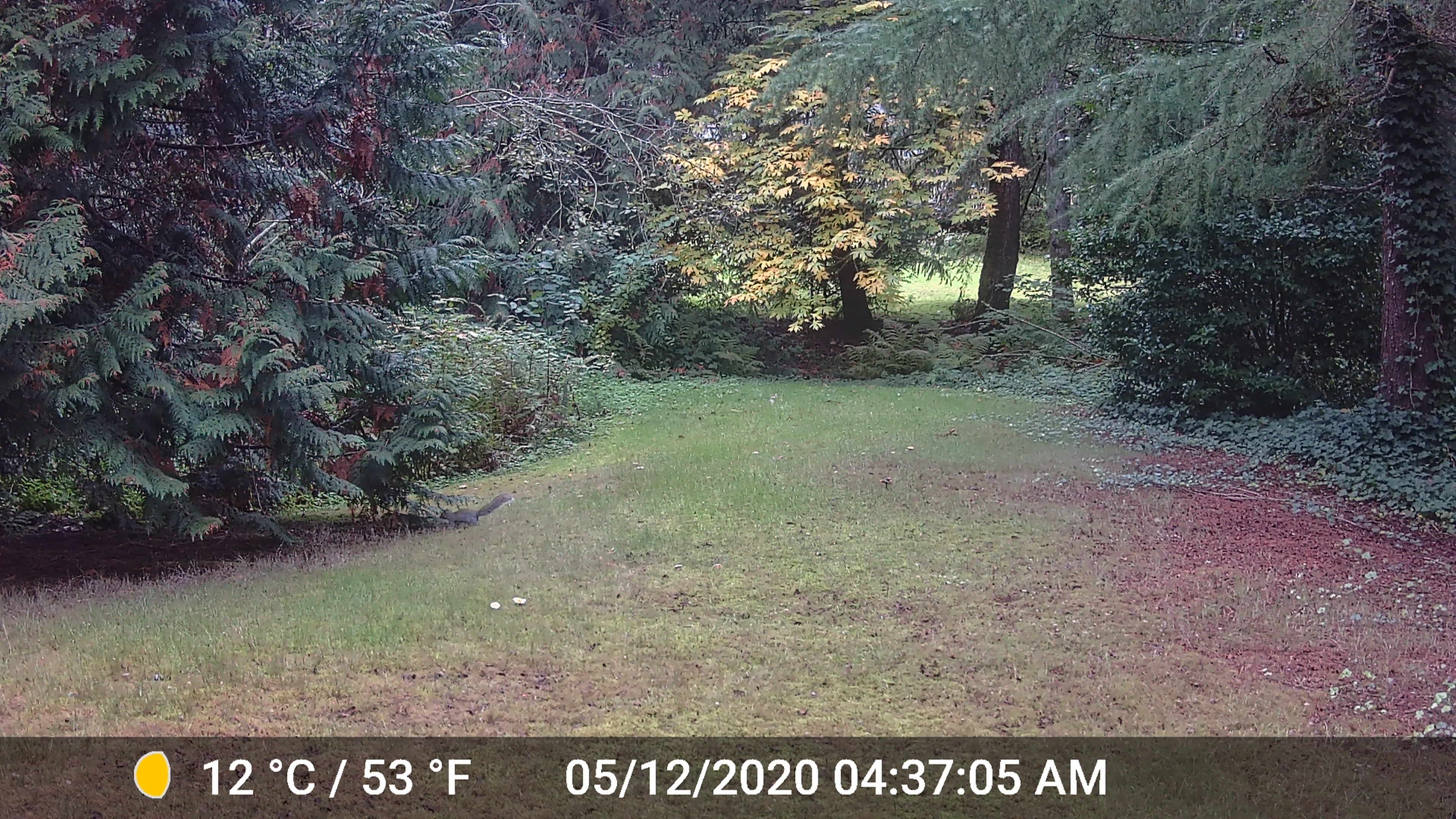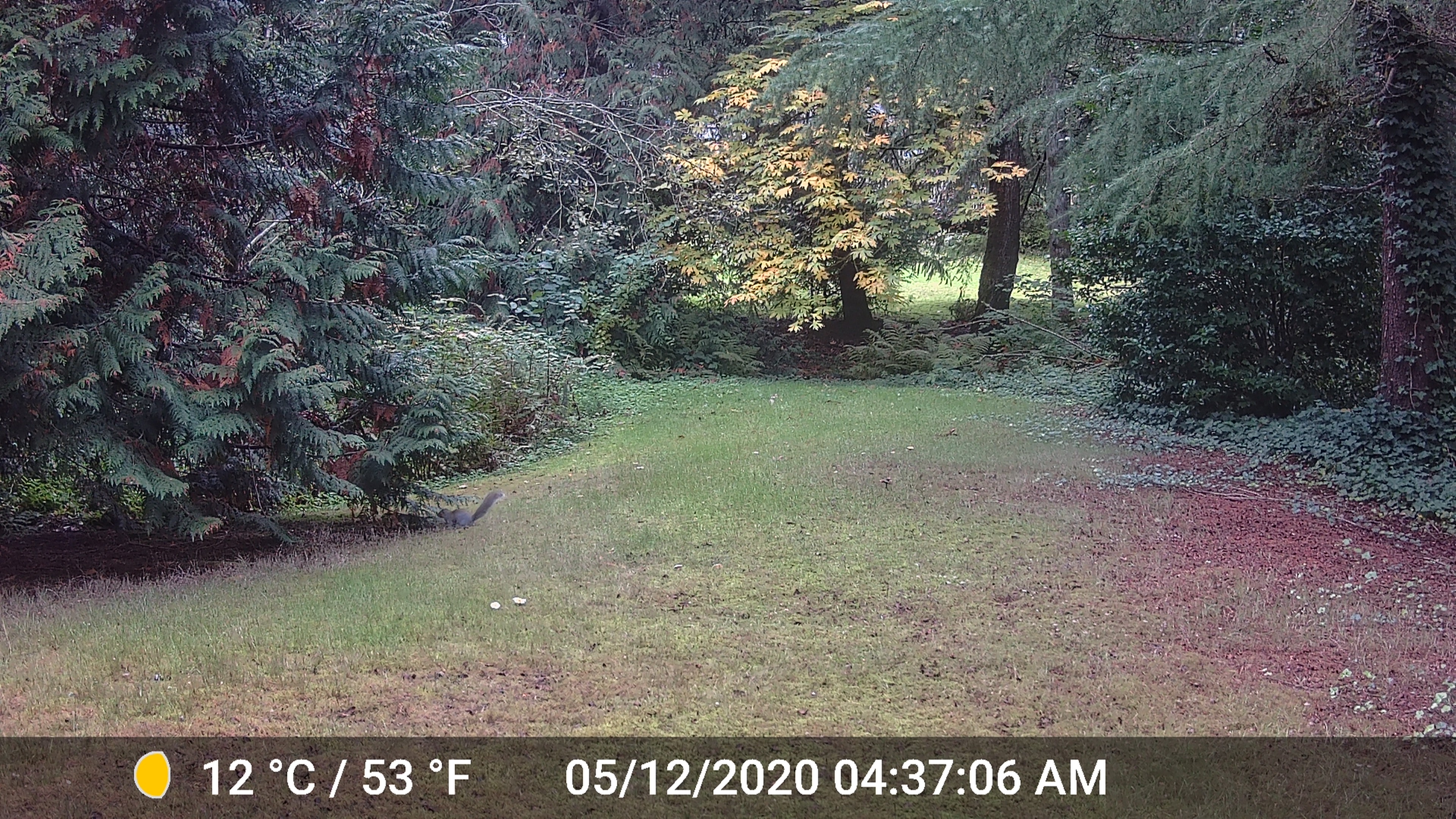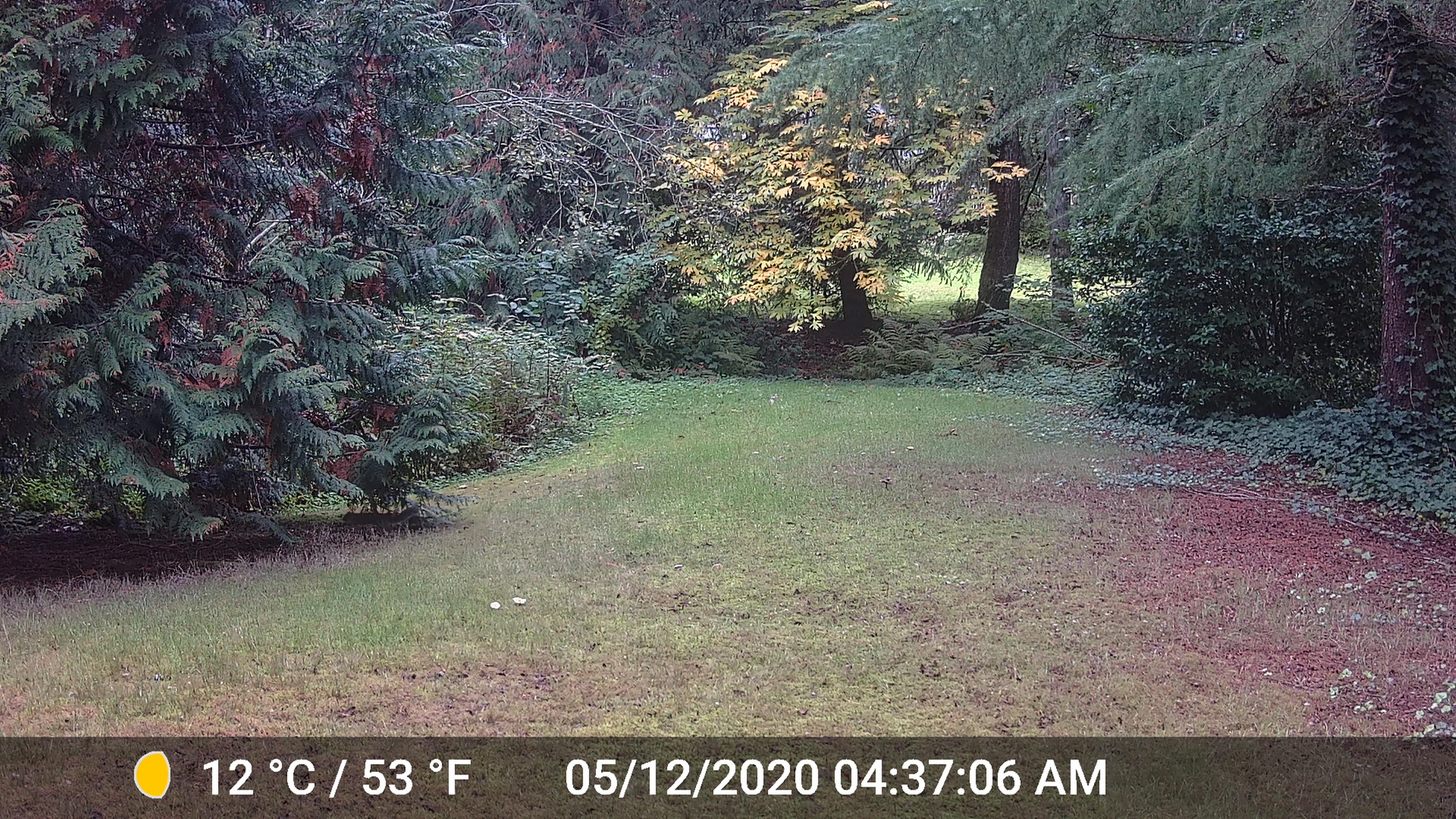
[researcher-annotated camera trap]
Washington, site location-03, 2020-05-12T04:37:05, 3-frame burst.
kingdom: Animalia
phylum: Chordata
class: Mammalia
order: Rodentia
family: Sciuridae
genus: Sciurus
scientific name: Sciurus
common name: squirrel